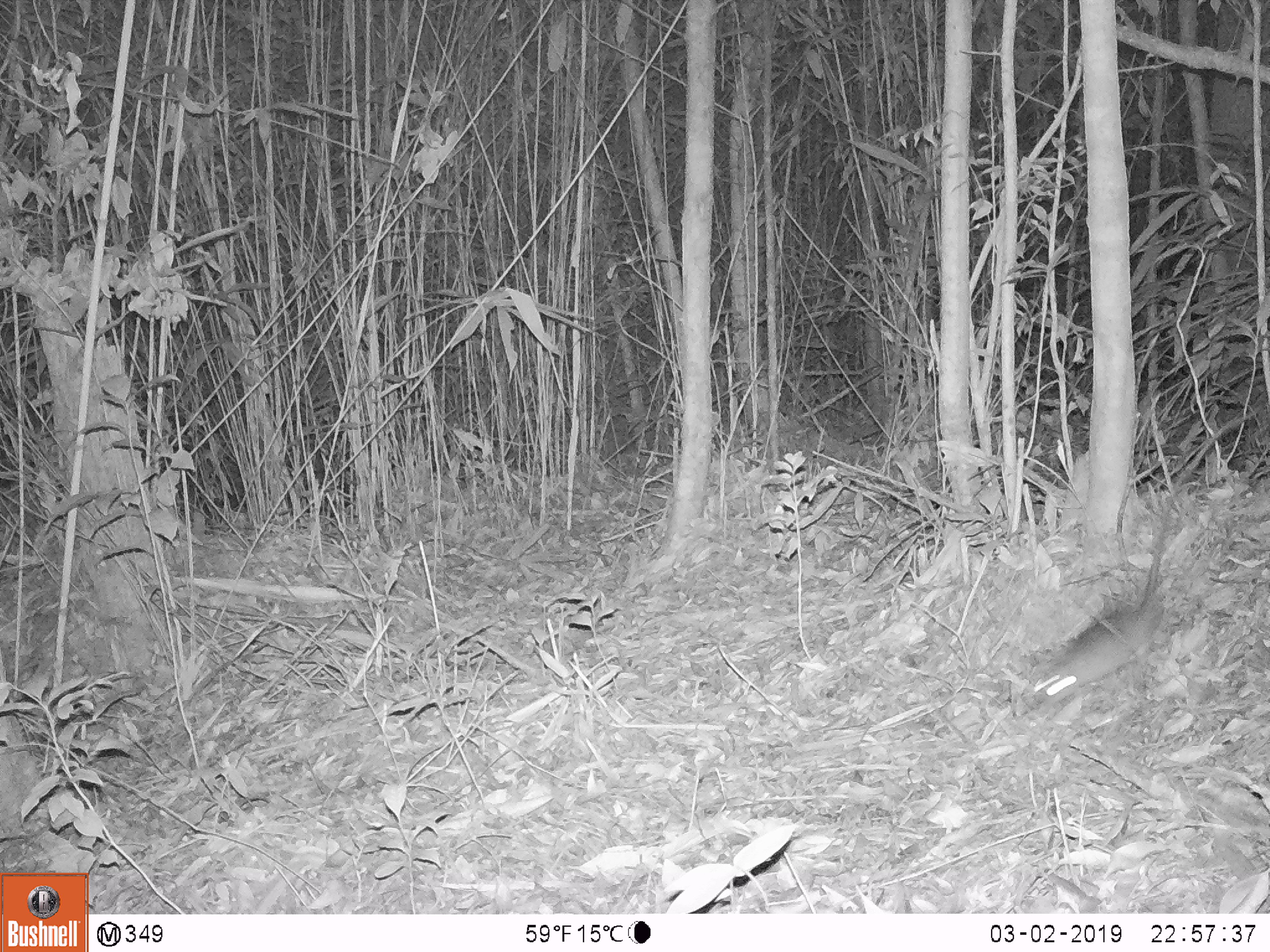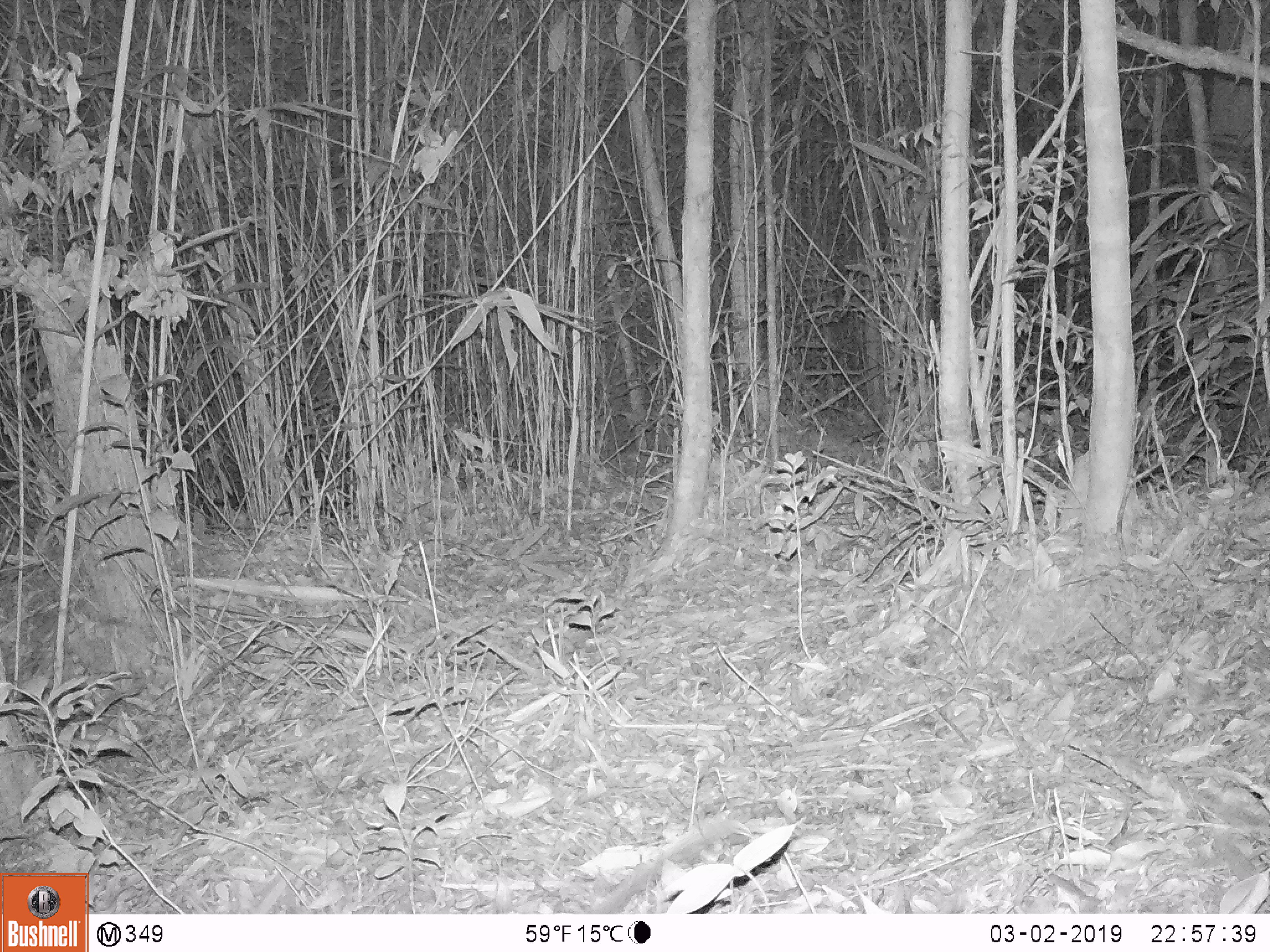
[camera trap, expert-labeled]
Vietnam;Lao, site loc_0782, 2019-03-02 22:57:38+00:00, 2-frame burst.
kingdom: Animalia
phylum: Chordata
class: Mammalia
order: Rodentia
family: Muridae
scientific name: Muridae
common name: old-world mice and rats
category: unidentified murid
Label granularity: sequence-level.